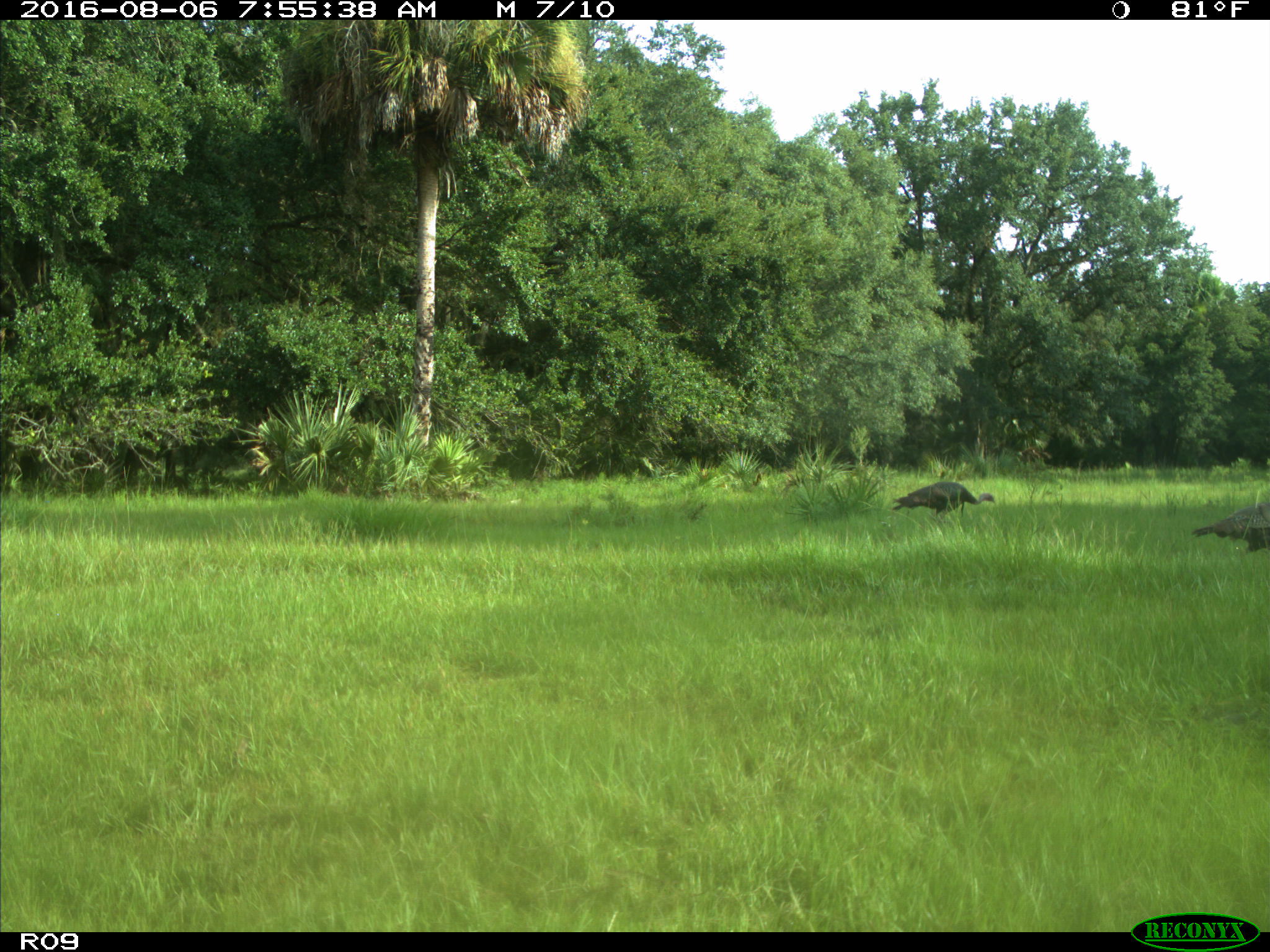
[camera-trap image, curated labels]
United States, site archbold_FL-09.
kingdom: Animalia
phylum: Chordata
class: Aves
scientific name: Aves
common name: birds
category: unidentified bird